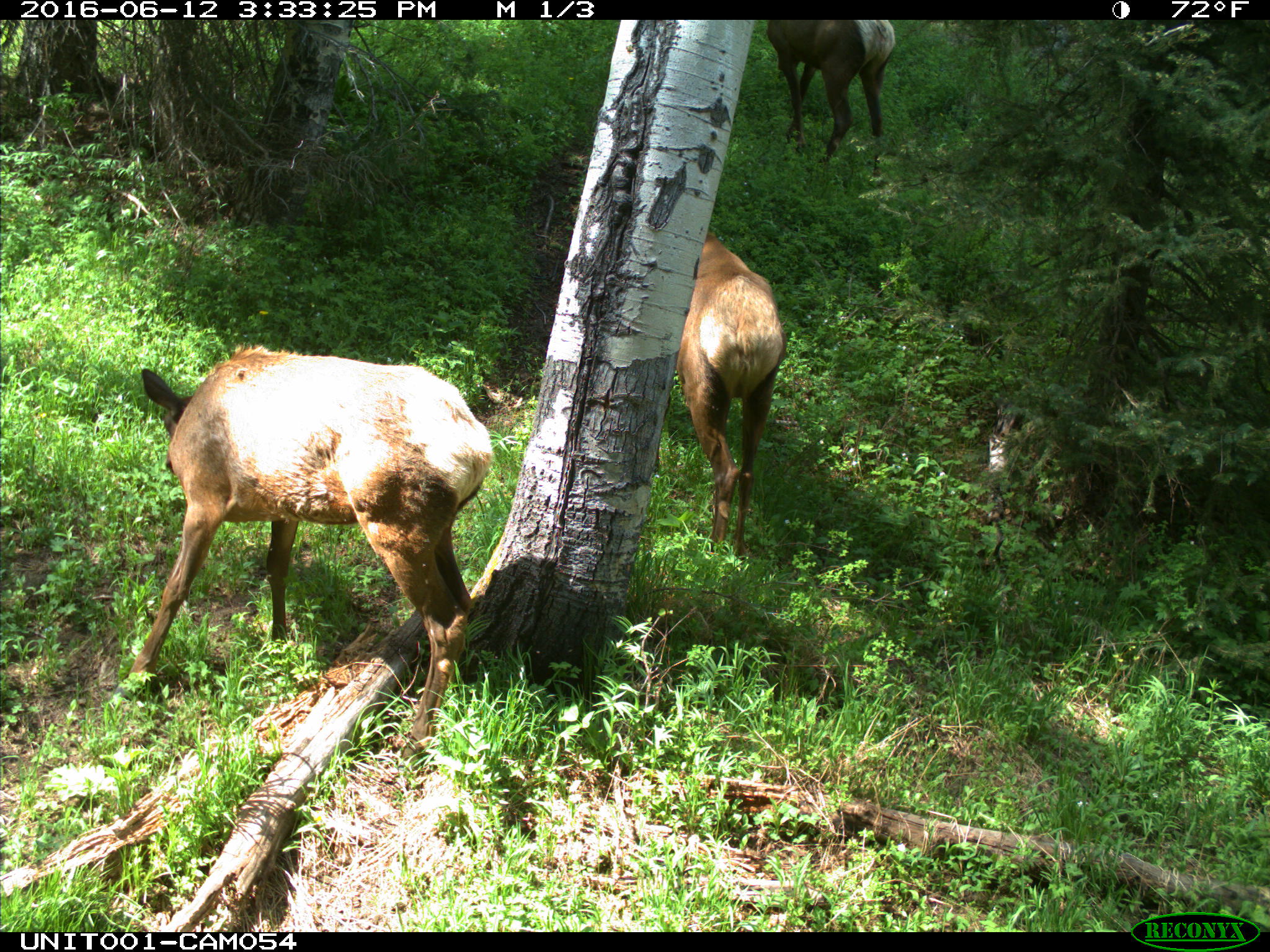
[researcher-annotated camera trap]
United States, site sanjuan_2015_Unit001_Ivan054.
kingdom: Animalia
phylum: Chordata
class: Mammalia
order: Artiodactyla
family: Cervidae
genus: Cervus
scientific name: Cervus elaphus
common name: red deer